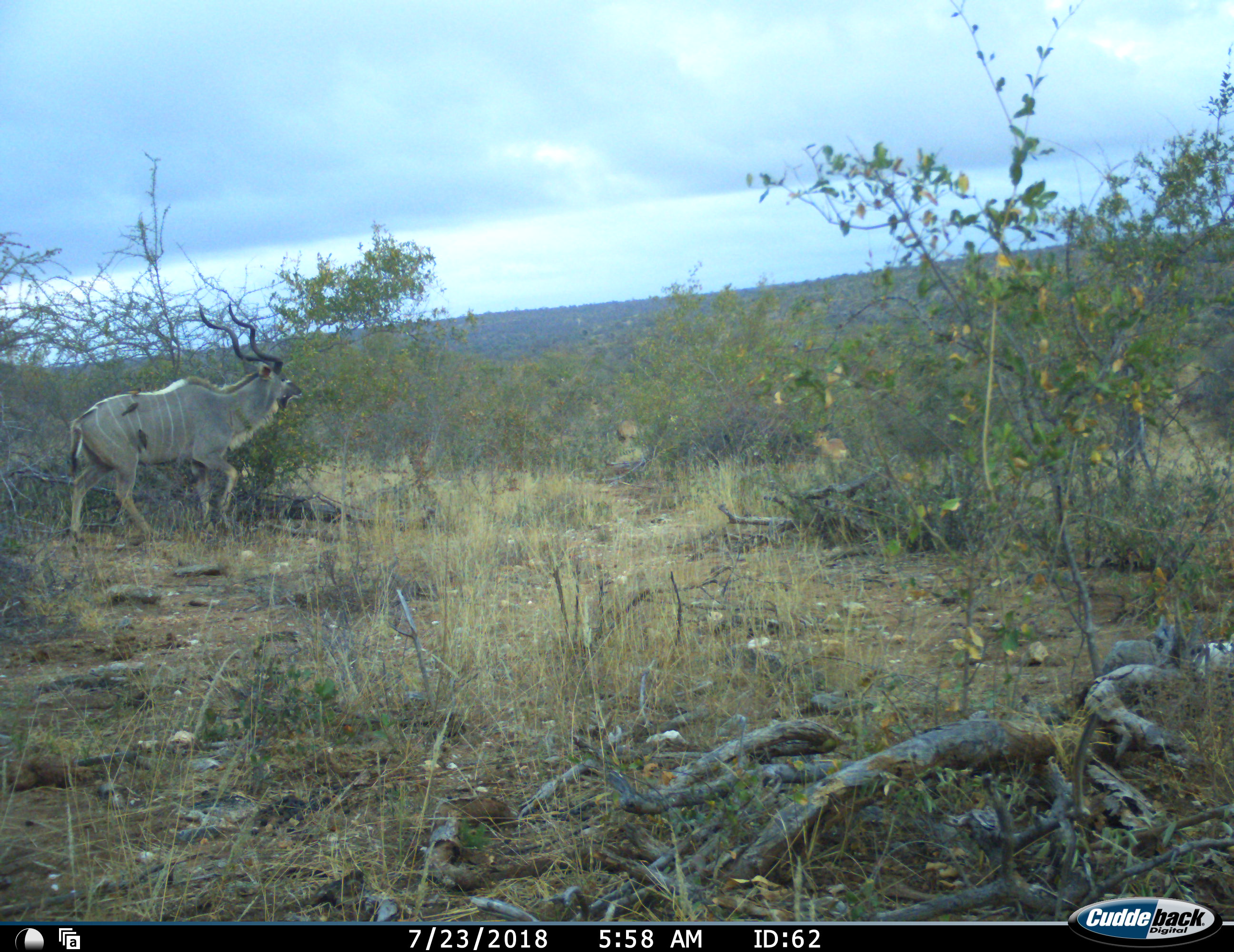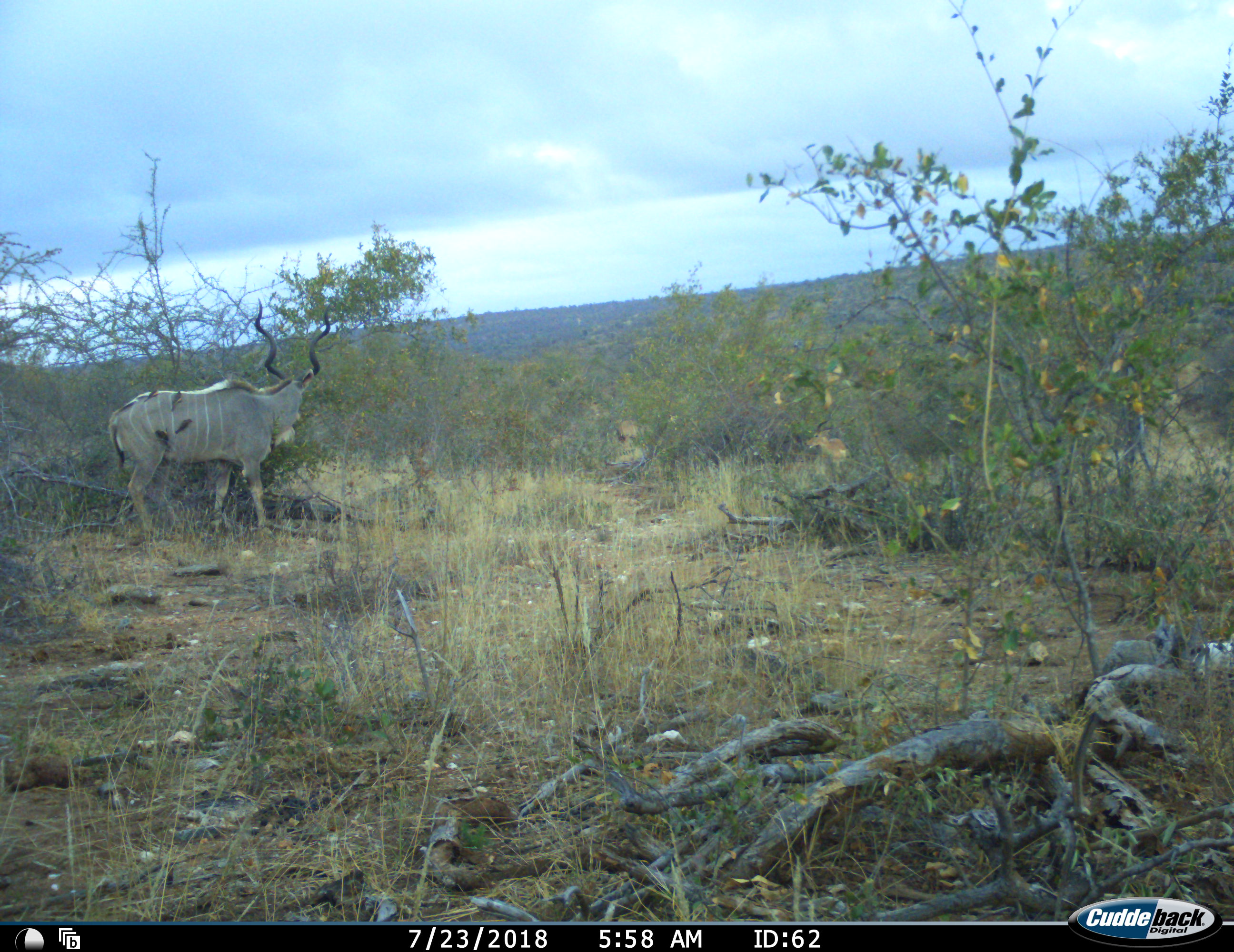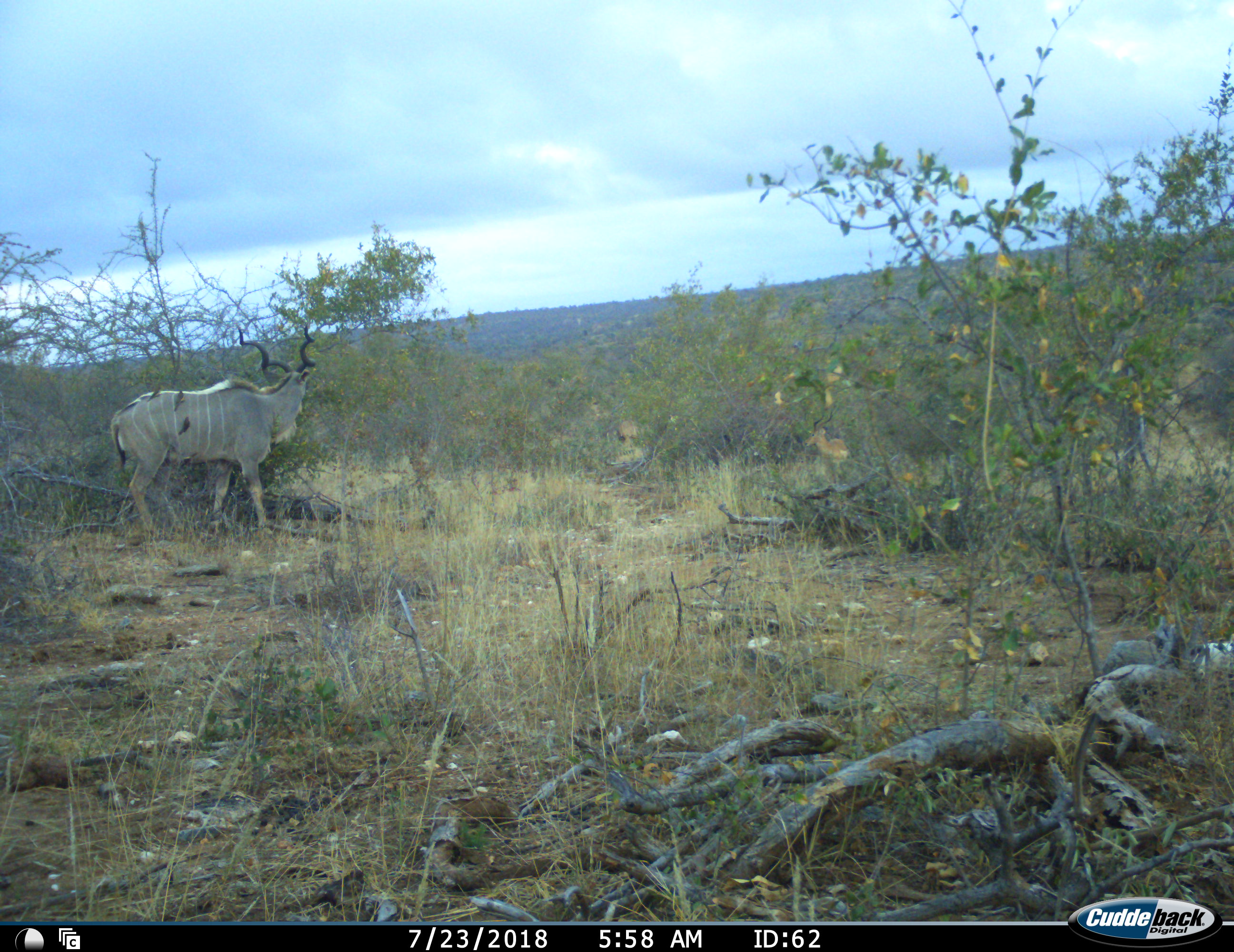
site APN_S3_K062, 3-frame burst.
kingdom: Animalia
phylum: Chordata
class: Aves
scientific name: Aves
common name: bird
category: birdother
Birdother (bird) (Aves), count 4. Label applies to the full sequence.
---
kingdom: Animalia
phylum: Chordata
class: Mammalia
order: Artiodactyla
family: Bovidae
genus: Tragelaphus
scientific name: Tragelaphus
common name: kudu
Kudu (Tragelaphus), count 1. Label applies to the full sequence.